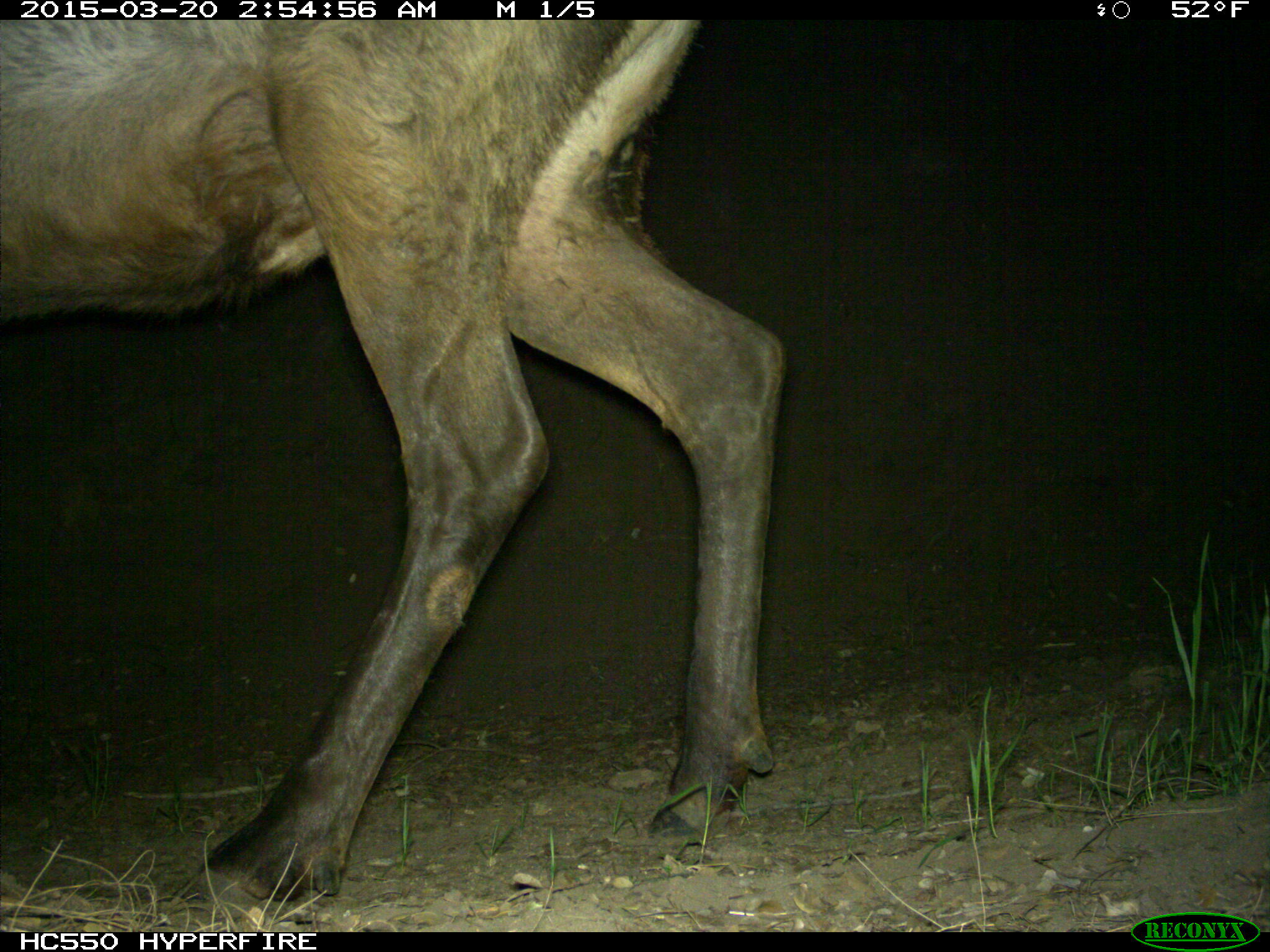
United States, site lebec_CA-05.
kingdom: Animalia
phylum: Chordata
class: Mammalia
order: Artiodactyla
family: Cervidae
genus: Cervus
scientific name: Cervus canadensis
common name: elk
Cervus canadensis (elk).